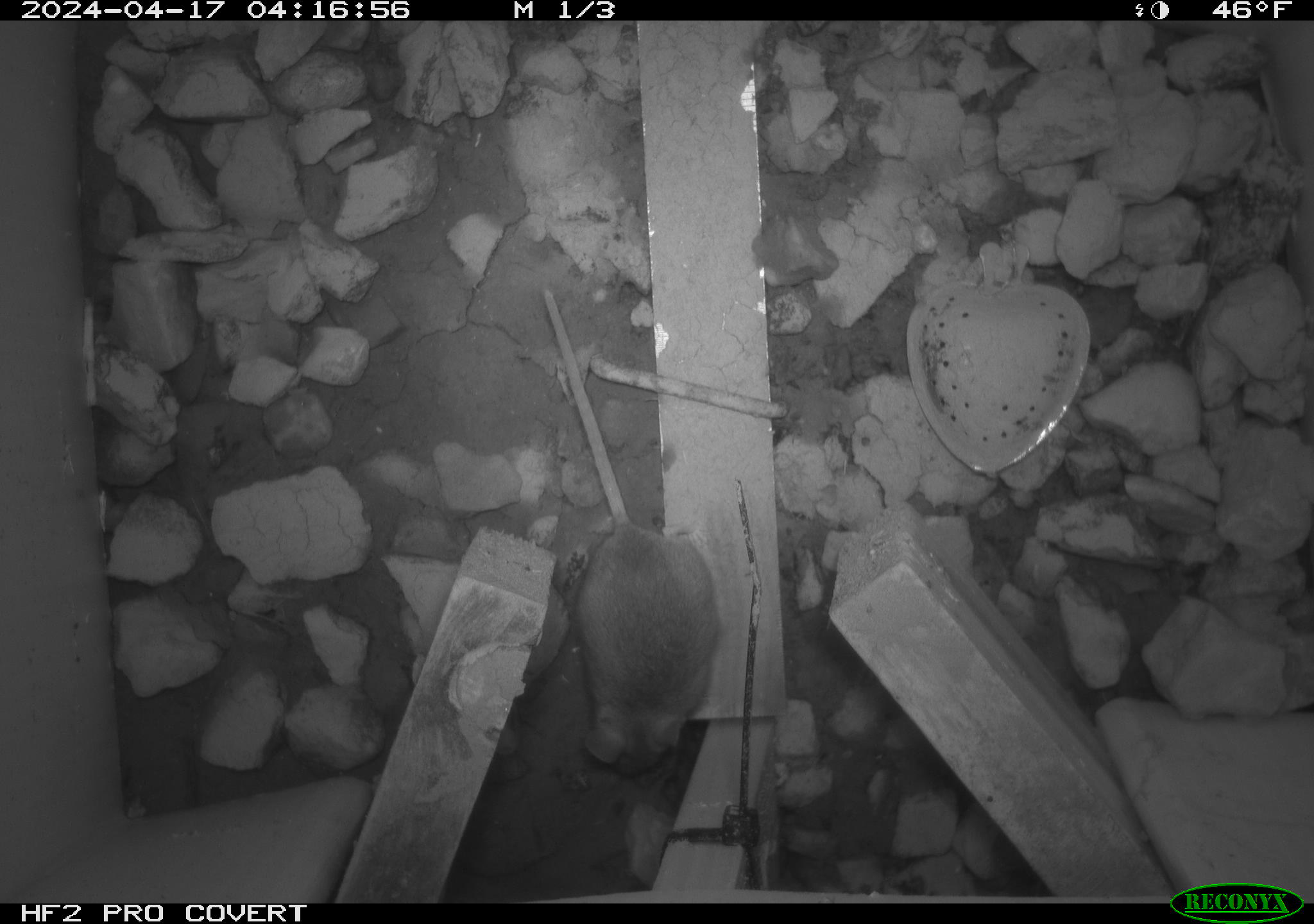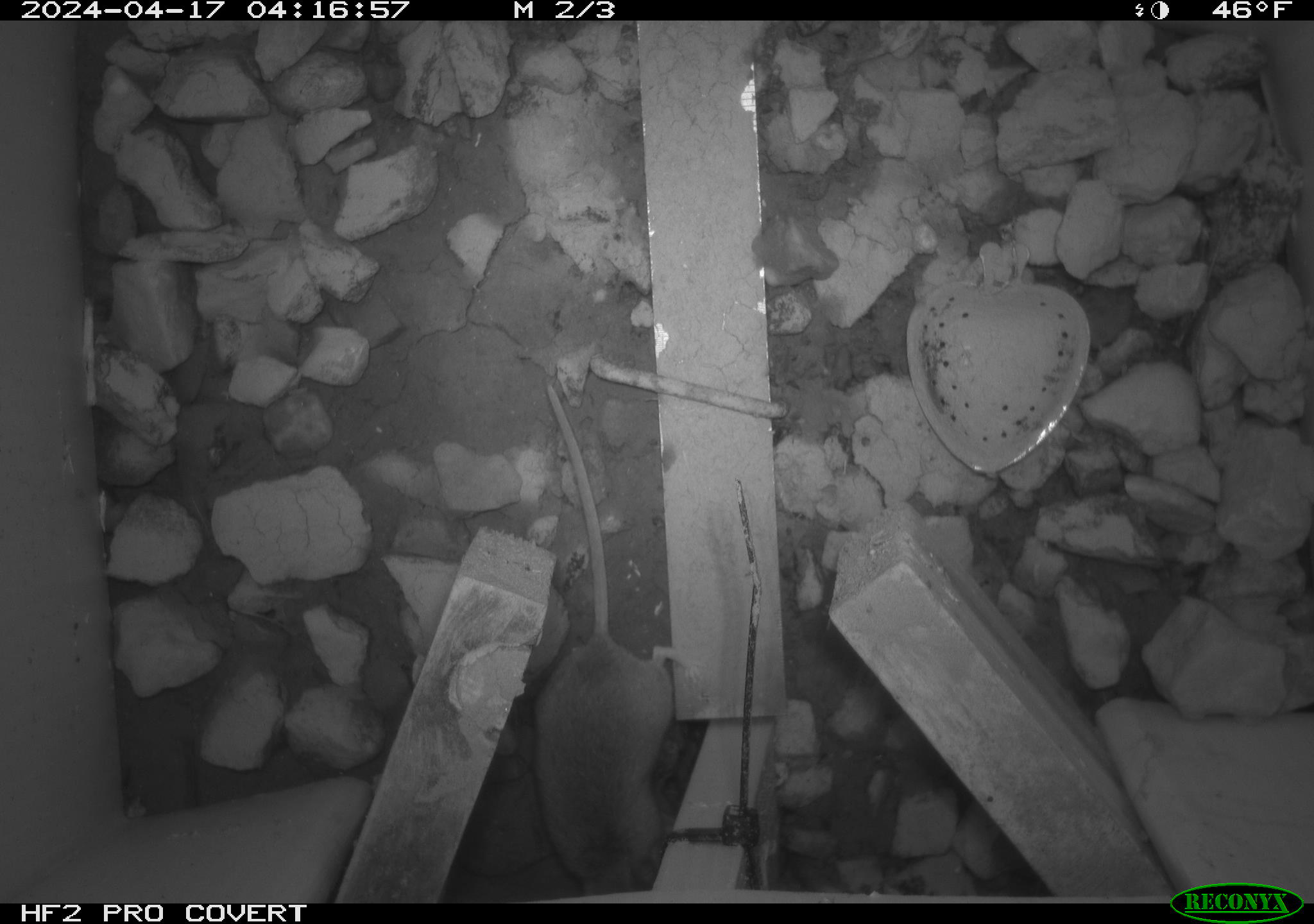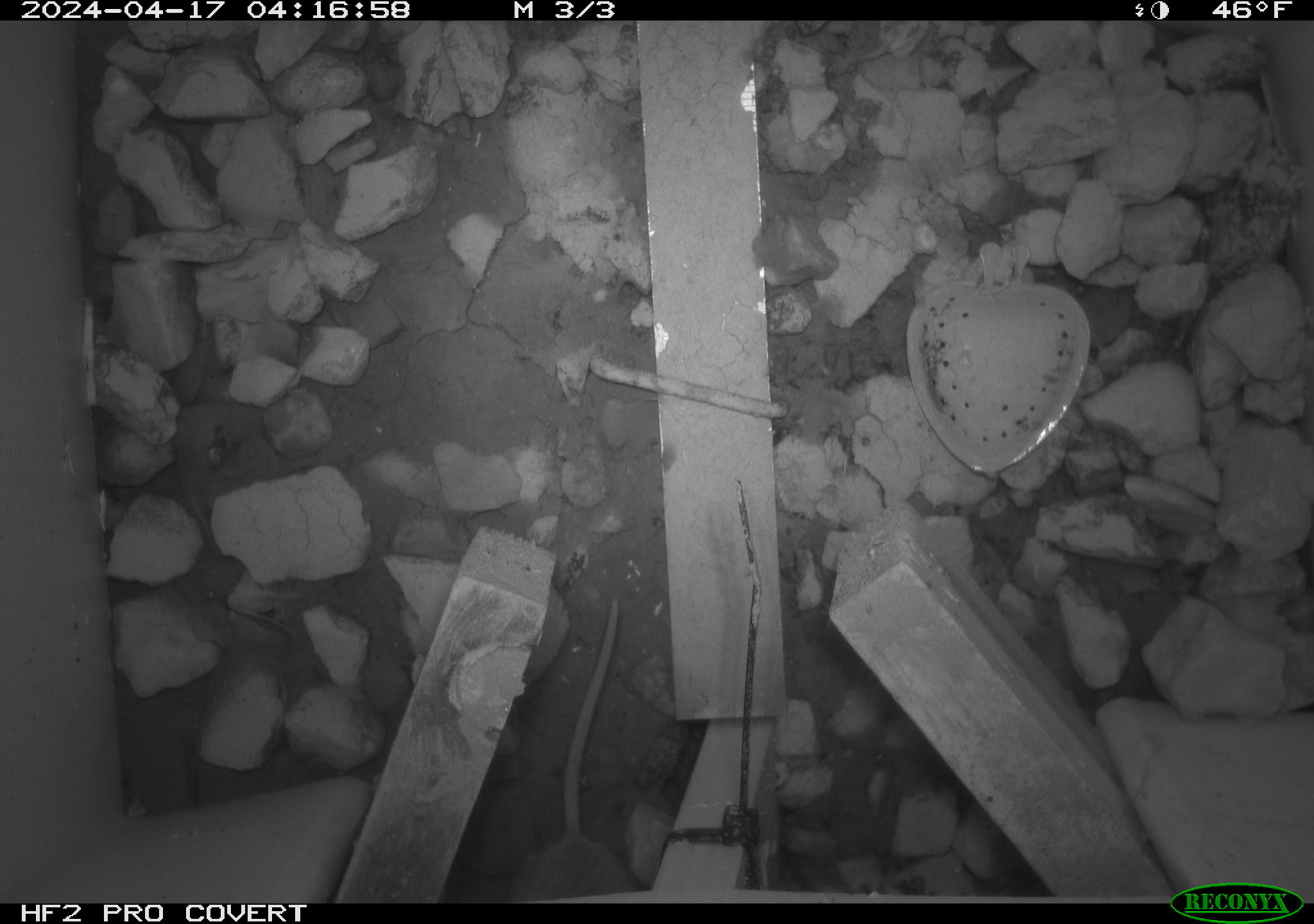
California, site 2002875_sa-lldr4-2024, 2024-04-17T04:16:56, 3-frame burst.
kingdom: Animalia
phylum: Chordata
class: Mammalia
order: Rodentia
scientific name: Rodentia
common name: mouse species